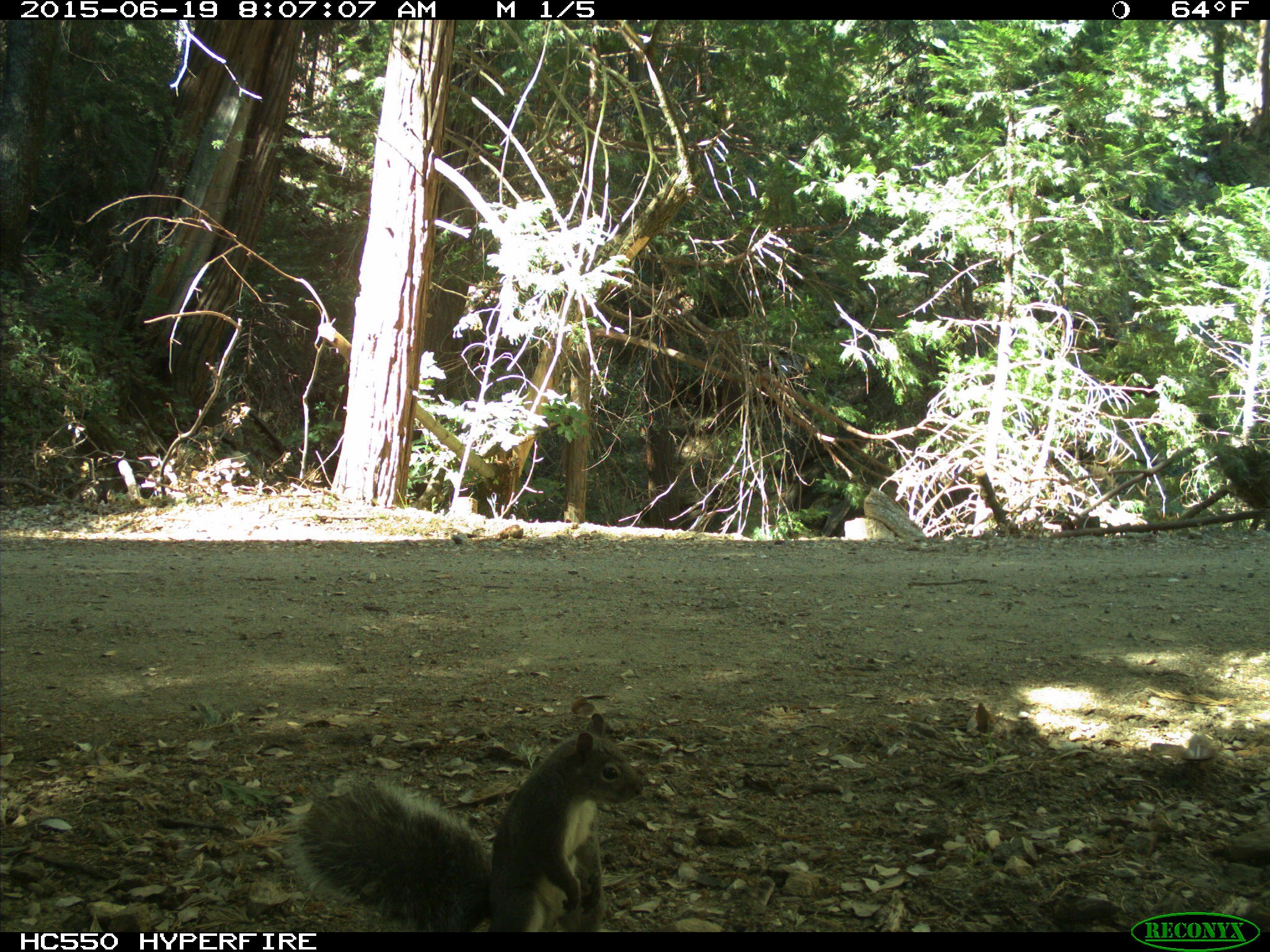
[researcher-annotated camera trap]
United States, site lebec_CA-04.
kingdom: Animalia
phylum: Chordata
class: Mammalia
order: Rodentia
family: Sciuridae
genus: Sciurus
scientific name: Sciurus carolinensis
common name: eastern gray squirrel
Sciurus carolinensis (eastern gray squirrel).